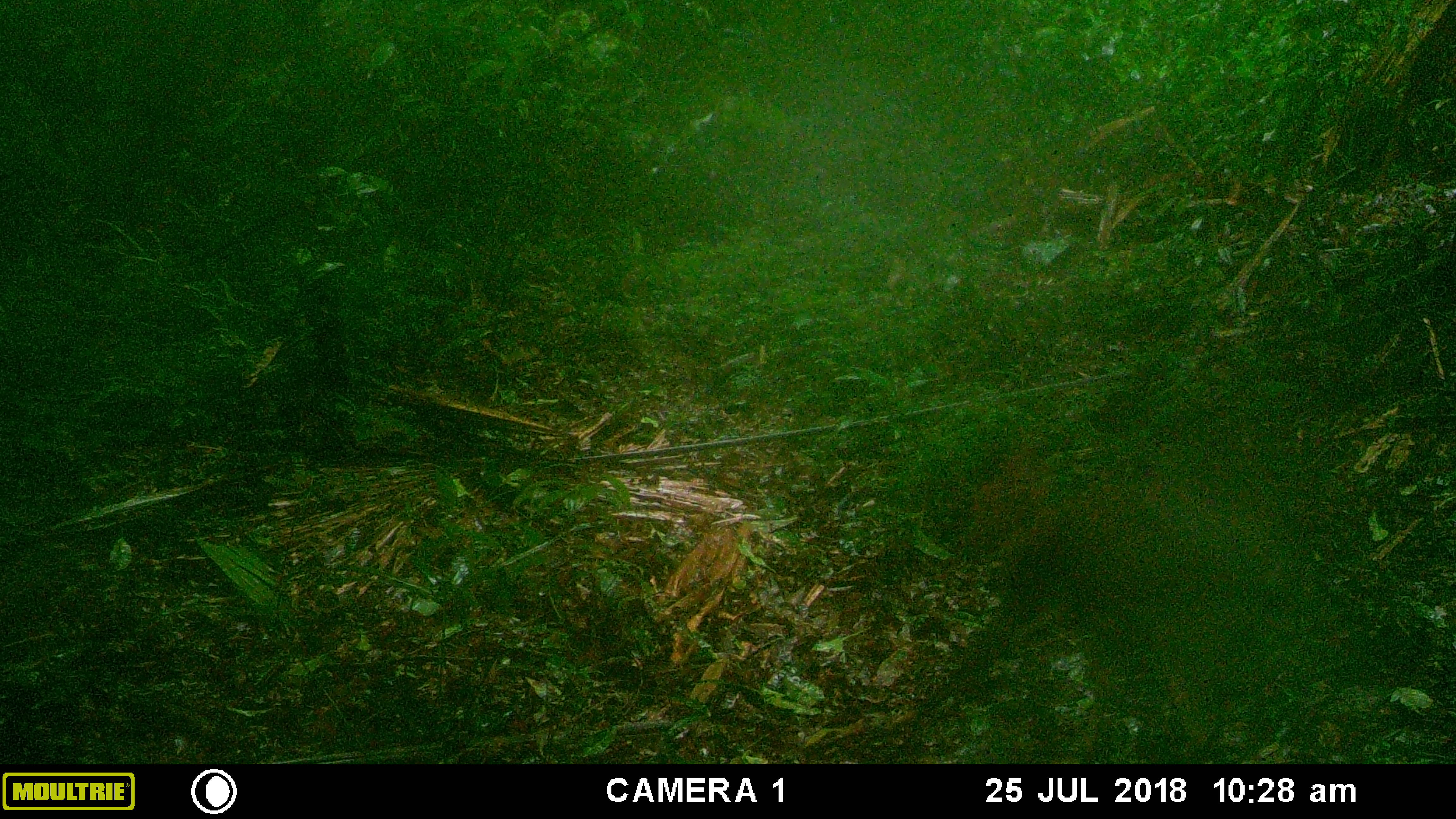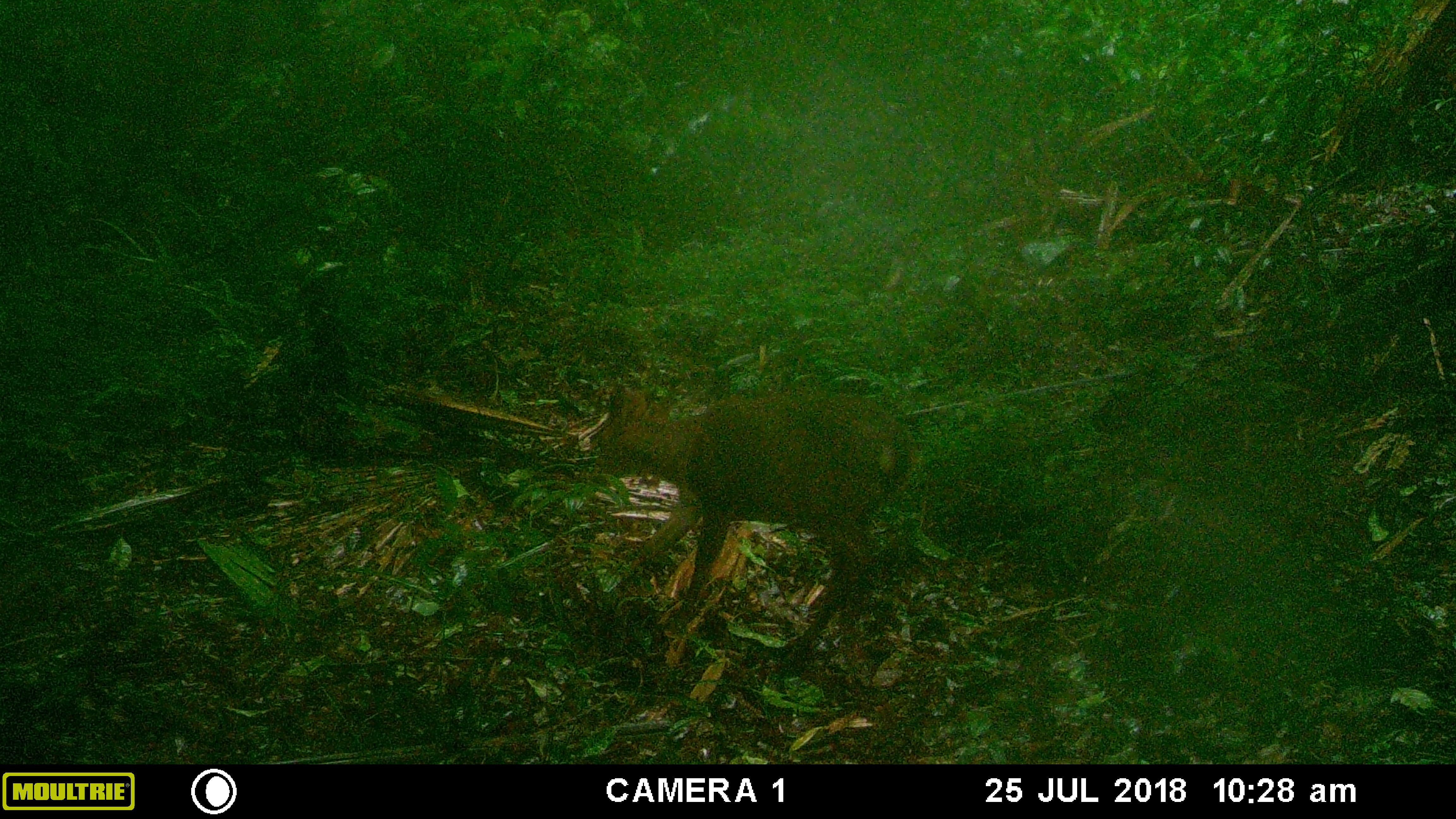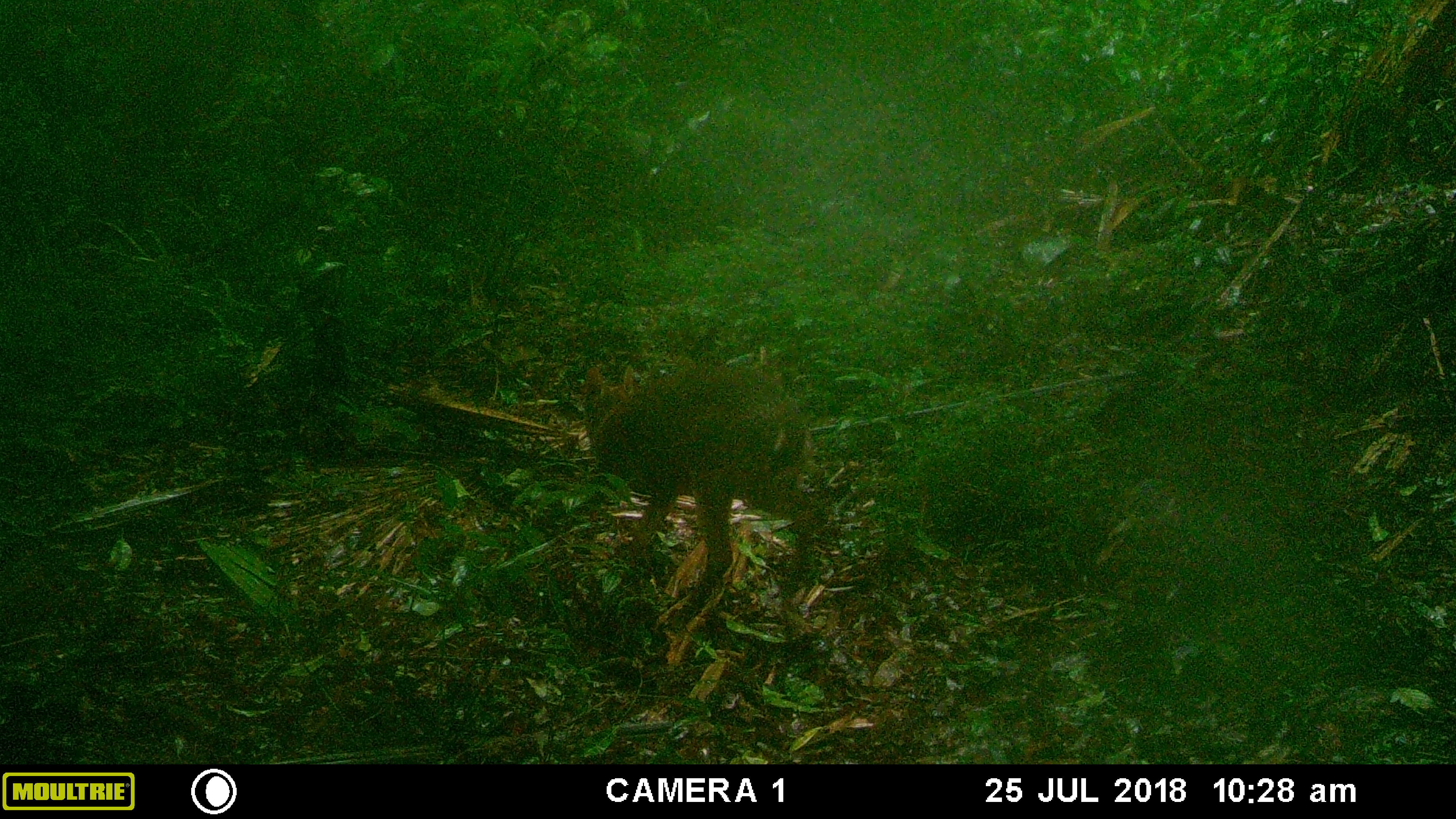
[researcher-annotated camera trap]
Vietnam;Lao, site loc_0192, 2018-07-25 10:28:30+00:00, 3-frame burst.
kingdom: Animalia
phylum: Chordata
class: Mammalia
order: Artiodactyla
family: Cervidae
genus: Muntiacus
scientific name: Muntiacus vuquangensis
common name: large-antlered muntjac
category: large antlered muntjac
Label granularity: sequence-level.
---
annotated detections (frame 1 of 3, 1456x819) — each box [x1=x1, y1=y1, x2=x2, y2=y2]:
large antlered muntjac: [x1=893, y1=440, x2=1311, y2=762]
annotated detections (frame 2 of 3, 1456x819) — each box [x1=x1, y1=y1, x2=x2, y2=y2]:
large antlered muntjac: [x1=586, y1=384, x2=918, y2=676]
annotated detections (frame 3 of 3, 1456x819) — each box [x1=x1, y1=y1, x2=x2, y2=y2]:
large antlered muntjac: [x1=584, y1=363, x2=832, y2=620]